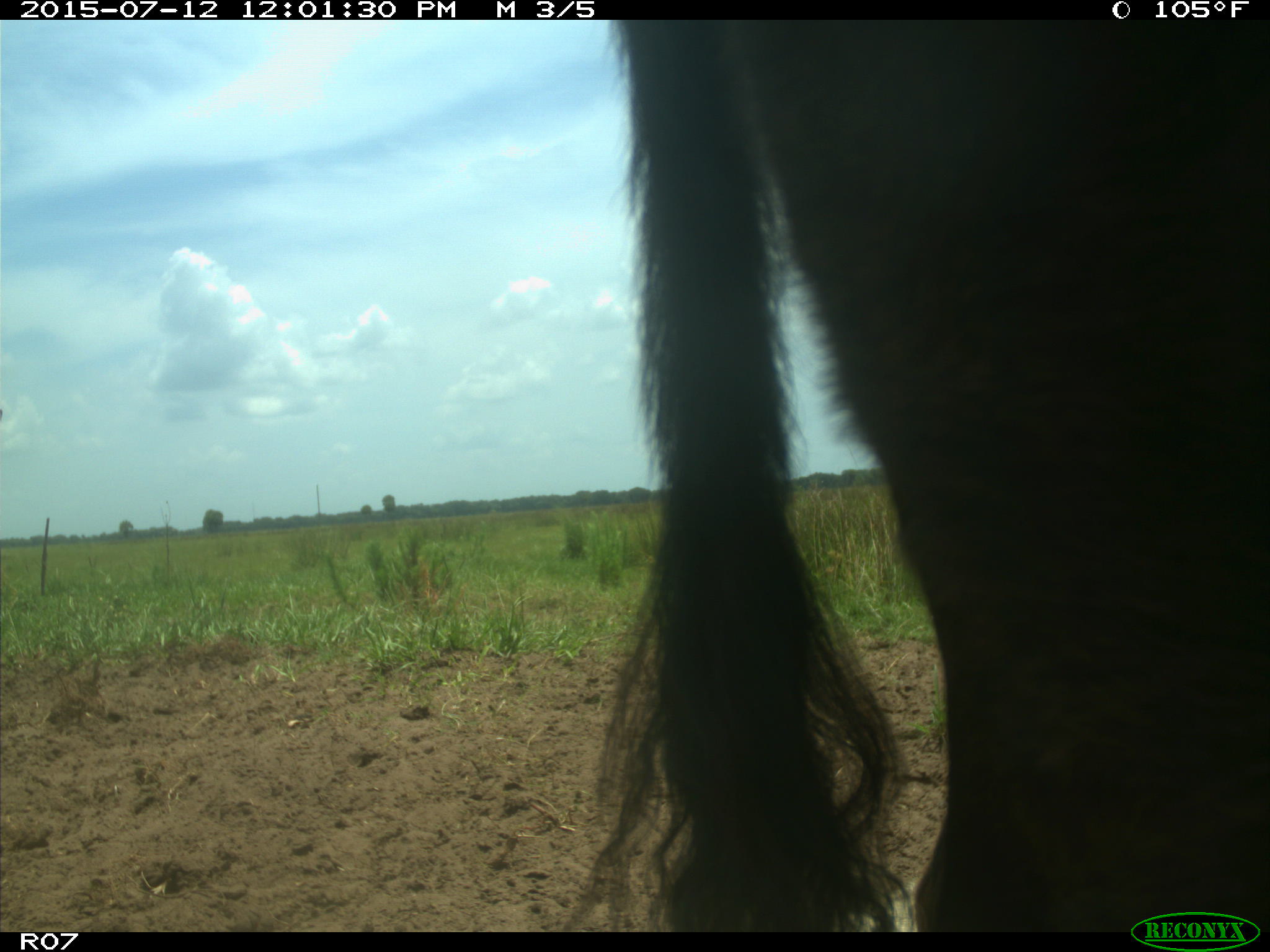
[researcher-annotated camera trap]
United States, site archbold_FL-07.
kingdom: Animalia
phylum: Chordata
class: Mammalia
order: Artiodactyla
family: Bovidae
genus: Bos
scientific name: Bos taurus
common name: domestic cow